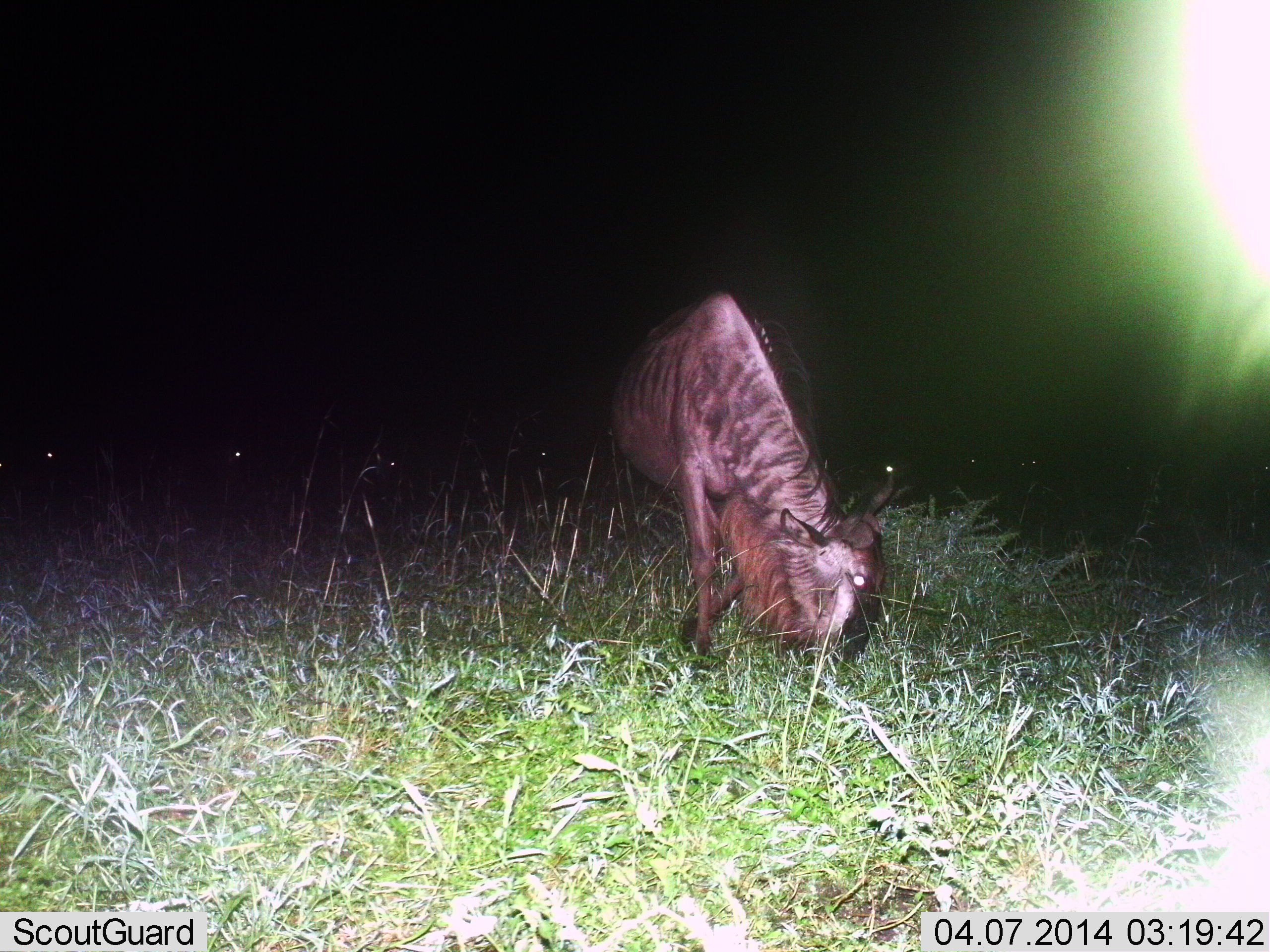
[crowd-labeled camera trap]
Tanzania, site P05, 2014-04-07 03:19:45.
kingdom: Animalia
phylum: Chordata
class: Mammalia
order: Artiodactyla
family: Bovidae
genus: Connochaetes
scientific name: Connochaetes taurinus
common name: blue wildebeest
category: wildebeest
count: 1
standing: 20%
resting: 0%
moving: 20%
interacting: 0%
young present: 0%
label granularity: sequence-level